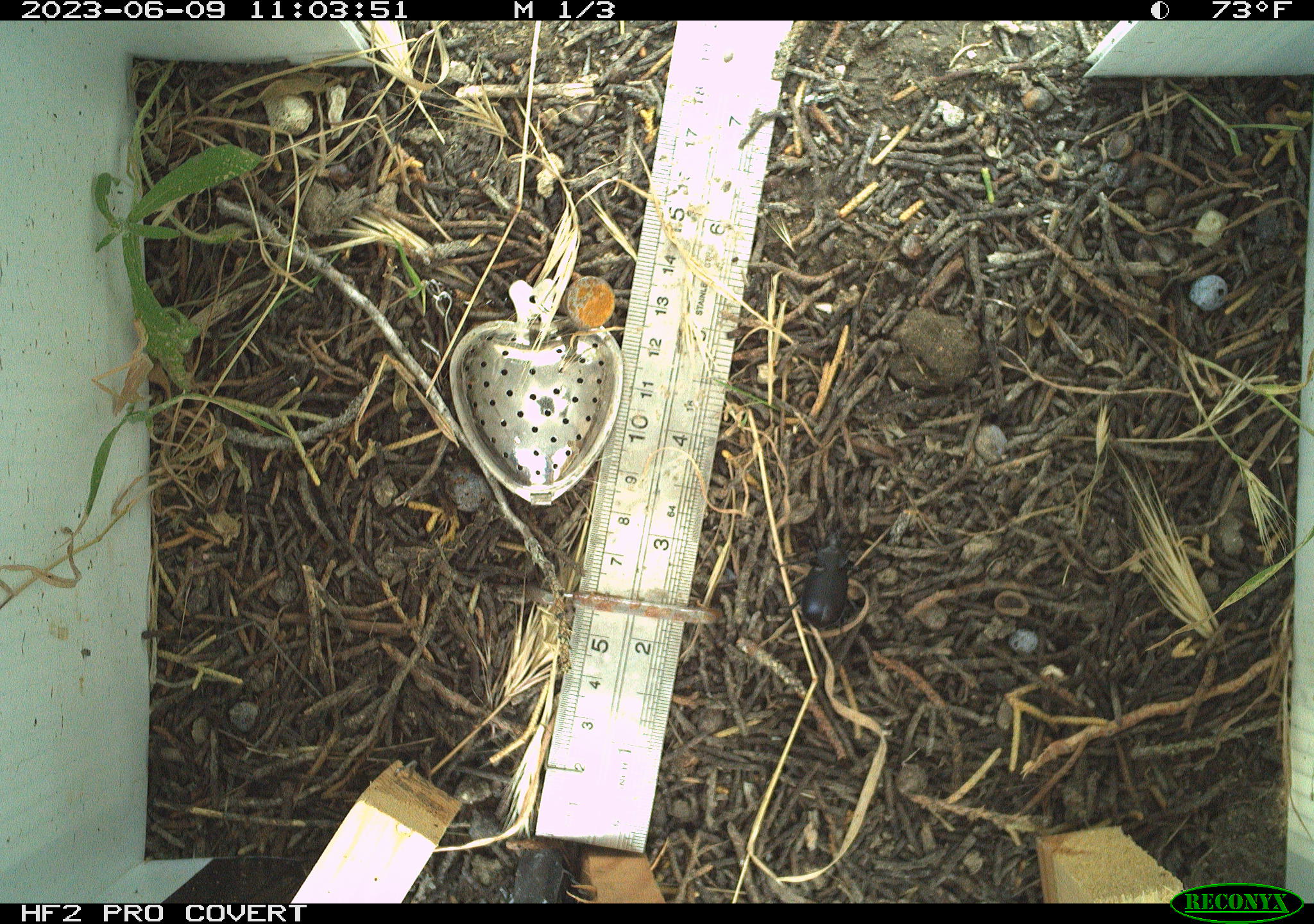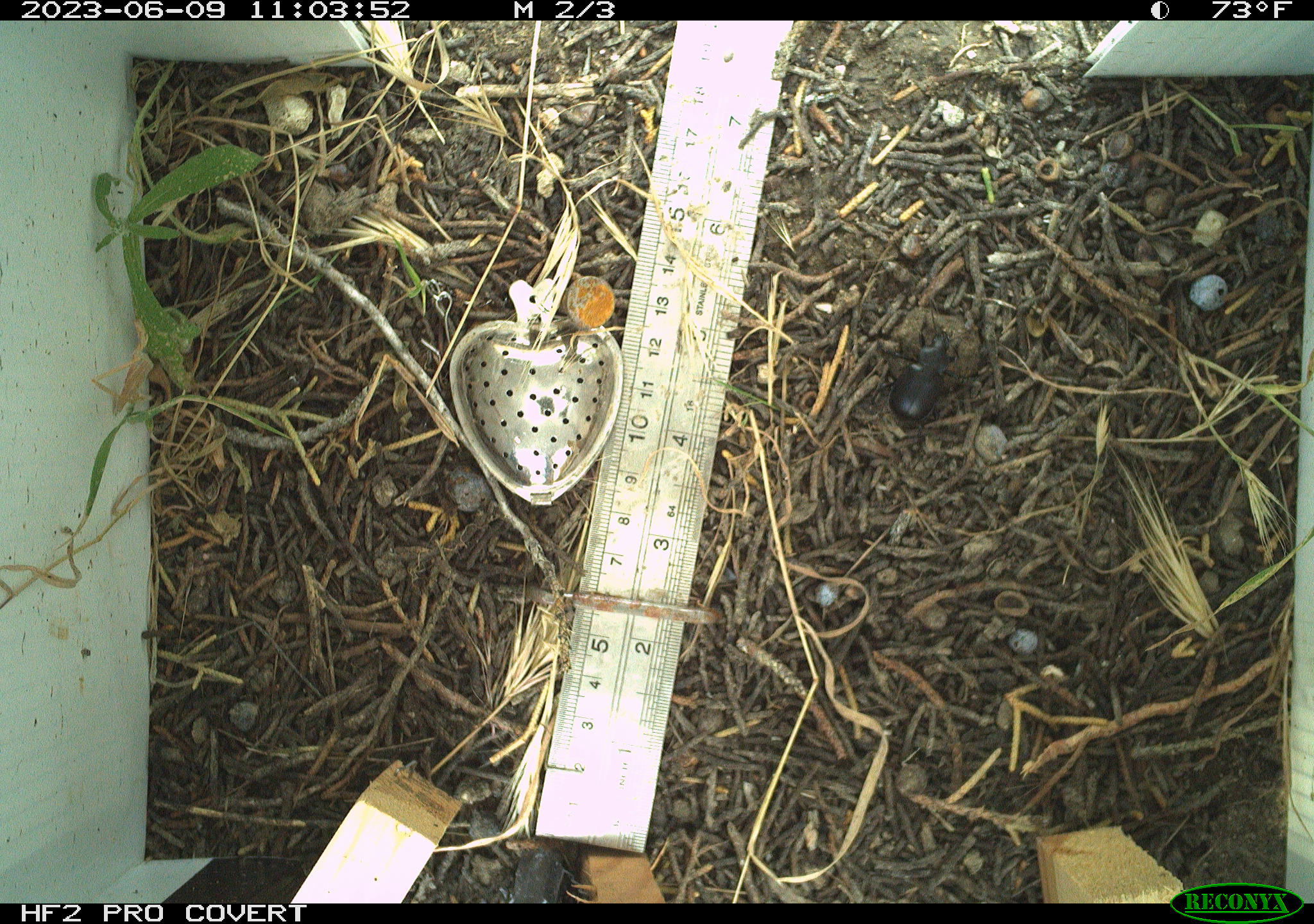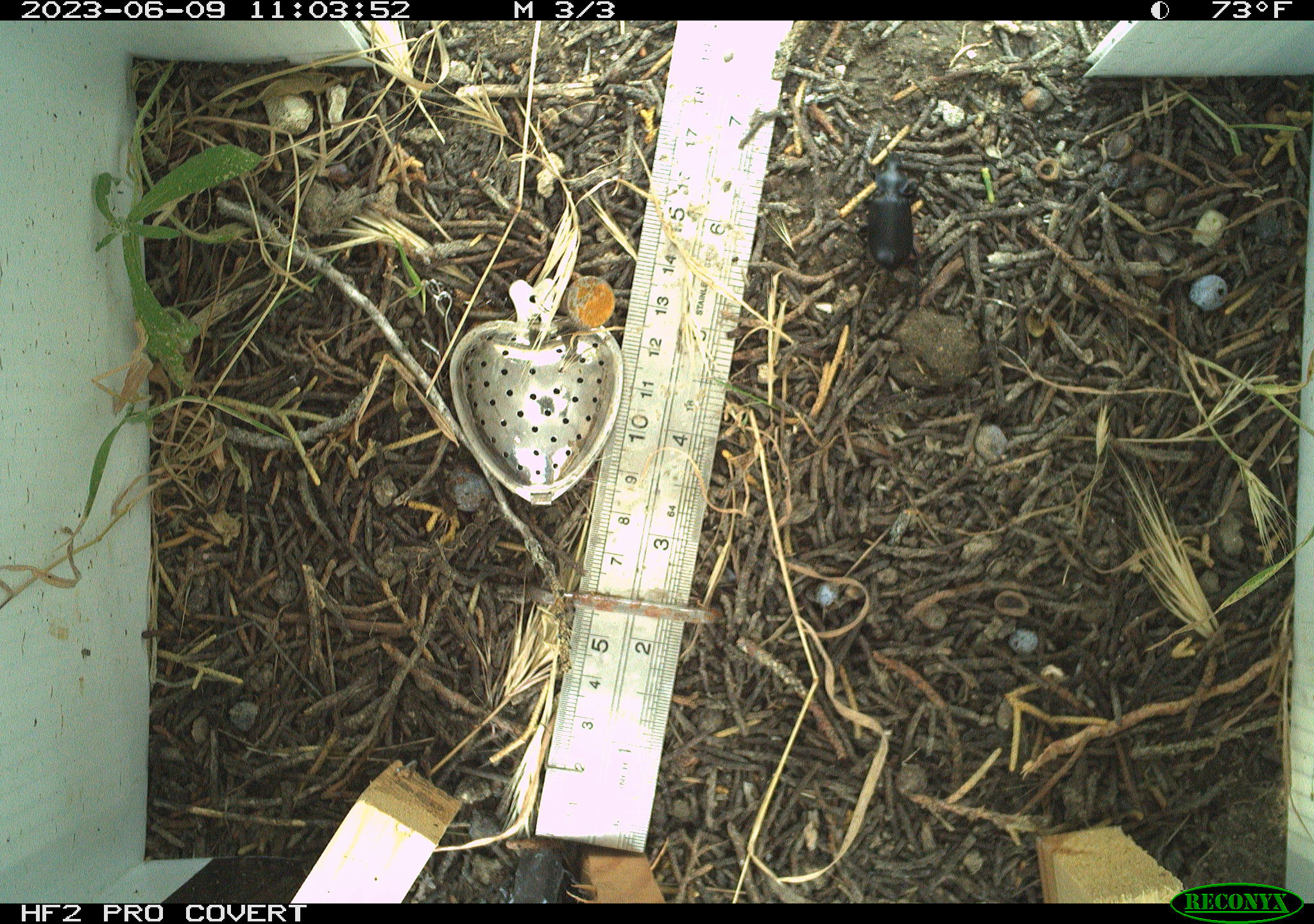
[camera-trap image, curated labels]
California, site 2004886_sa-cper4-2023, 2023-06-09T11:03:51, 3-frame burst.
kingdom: Animalia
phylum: Arthropoda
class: Insecta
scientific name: Insecta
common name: insect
Insect (Insecta).